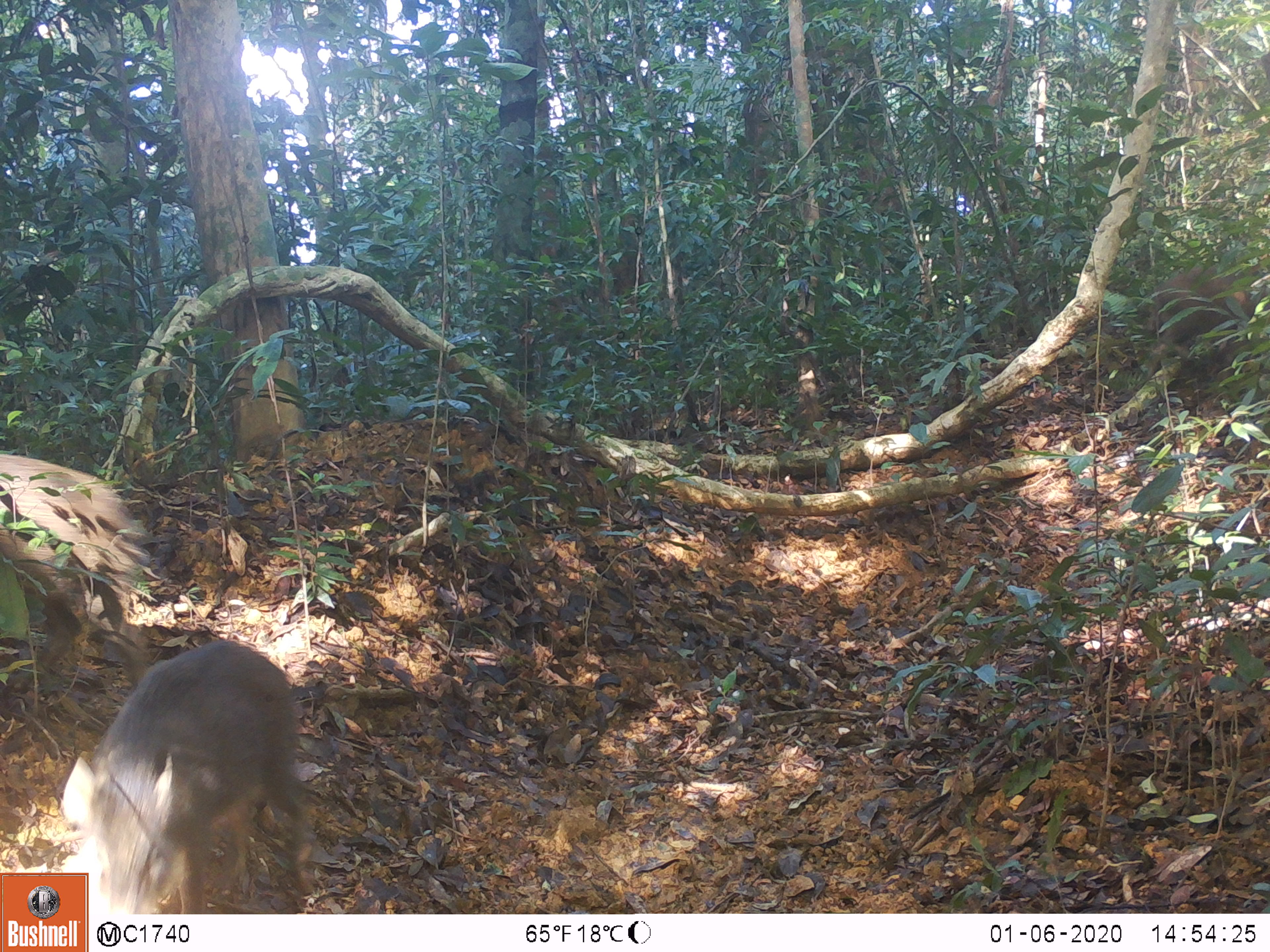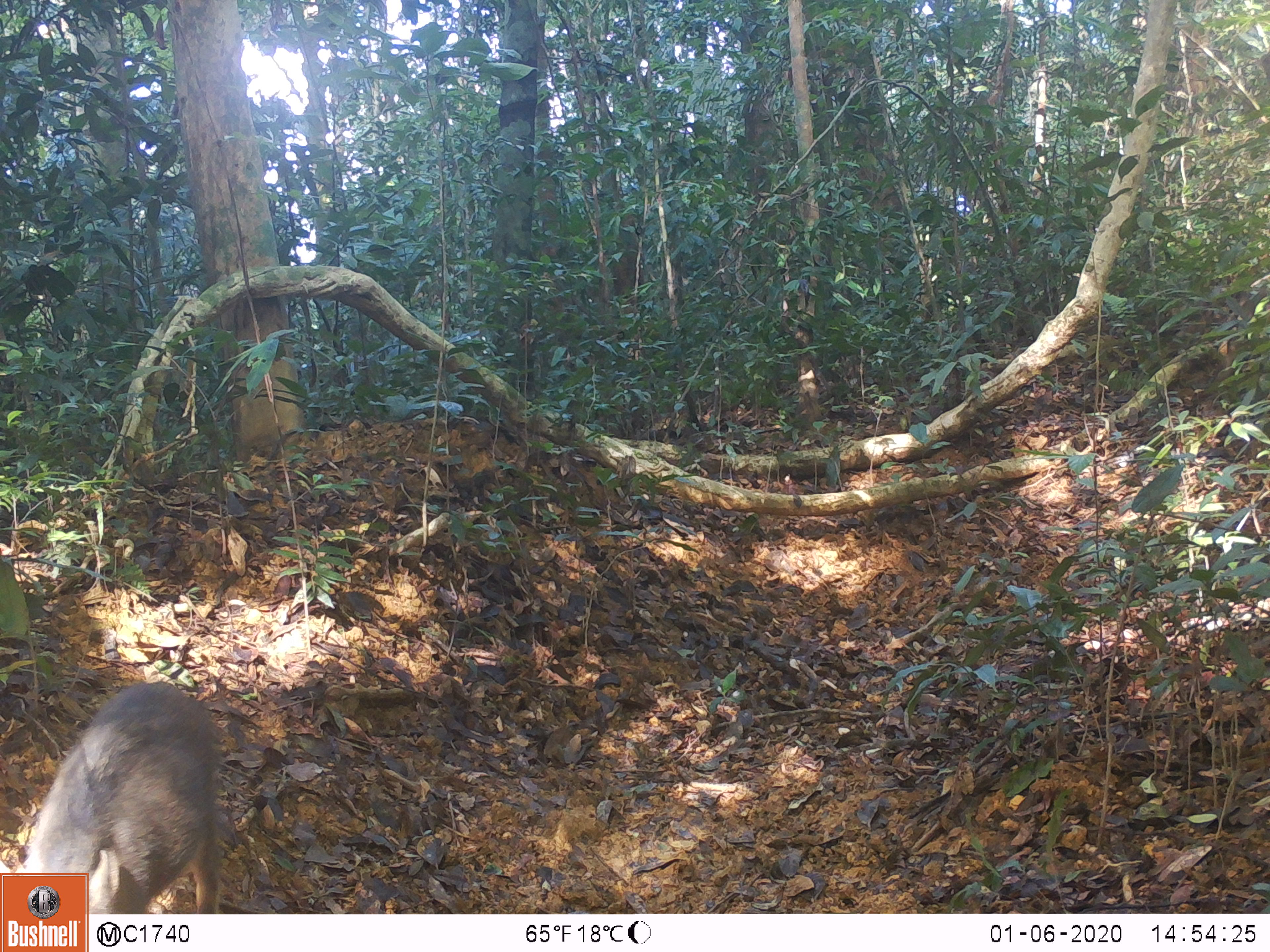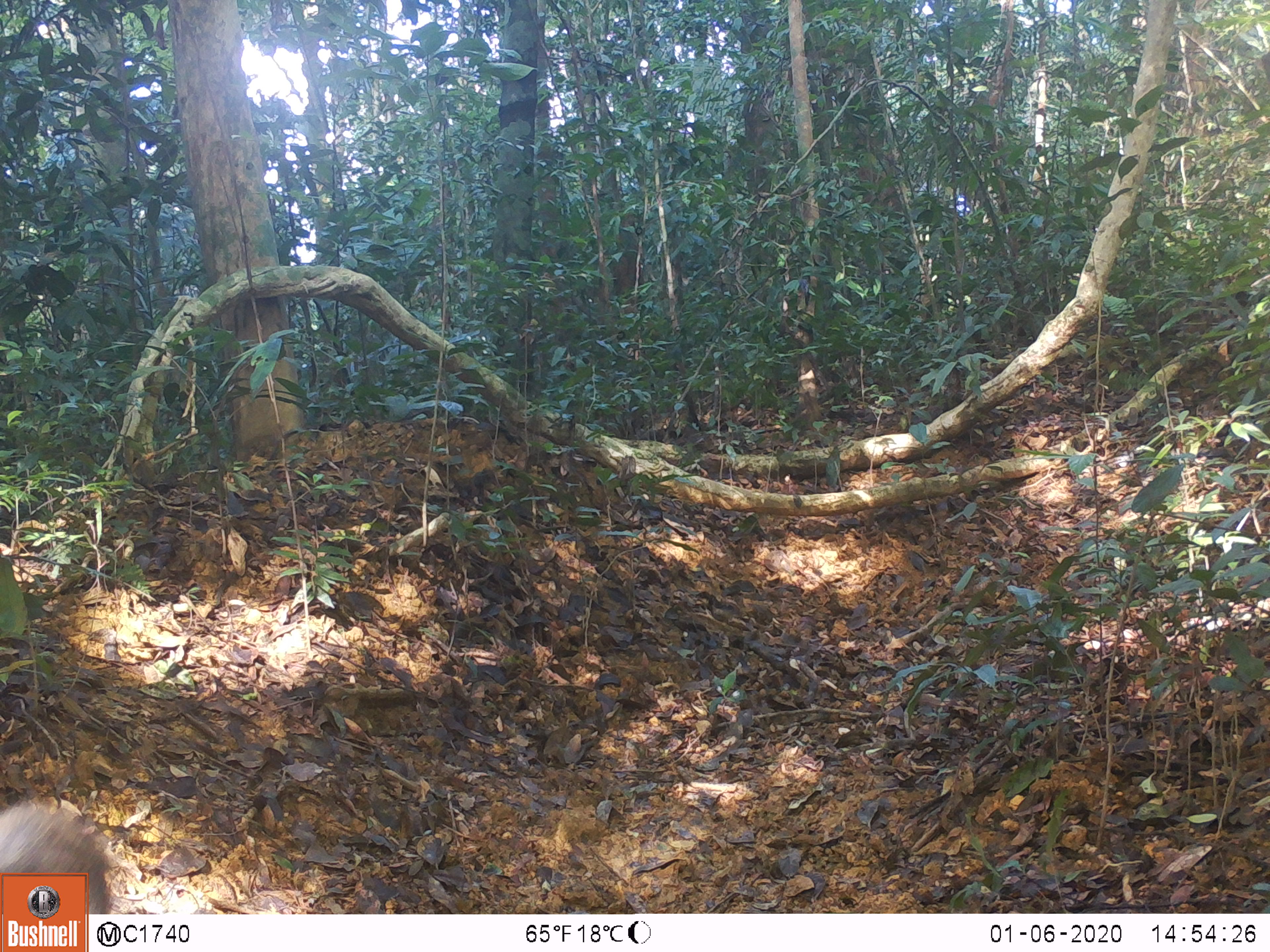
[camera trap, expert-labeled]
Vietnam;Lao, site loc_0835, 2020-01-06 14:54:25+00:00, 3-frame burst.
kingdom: Animalia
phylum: Chordata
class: Mammalia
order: Artiodactyla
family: Suidae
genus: Sus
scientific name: Sus scrofa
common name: eurasian wild pig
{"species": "eurasian wild pig (Sus scrofa)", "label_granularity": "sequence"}